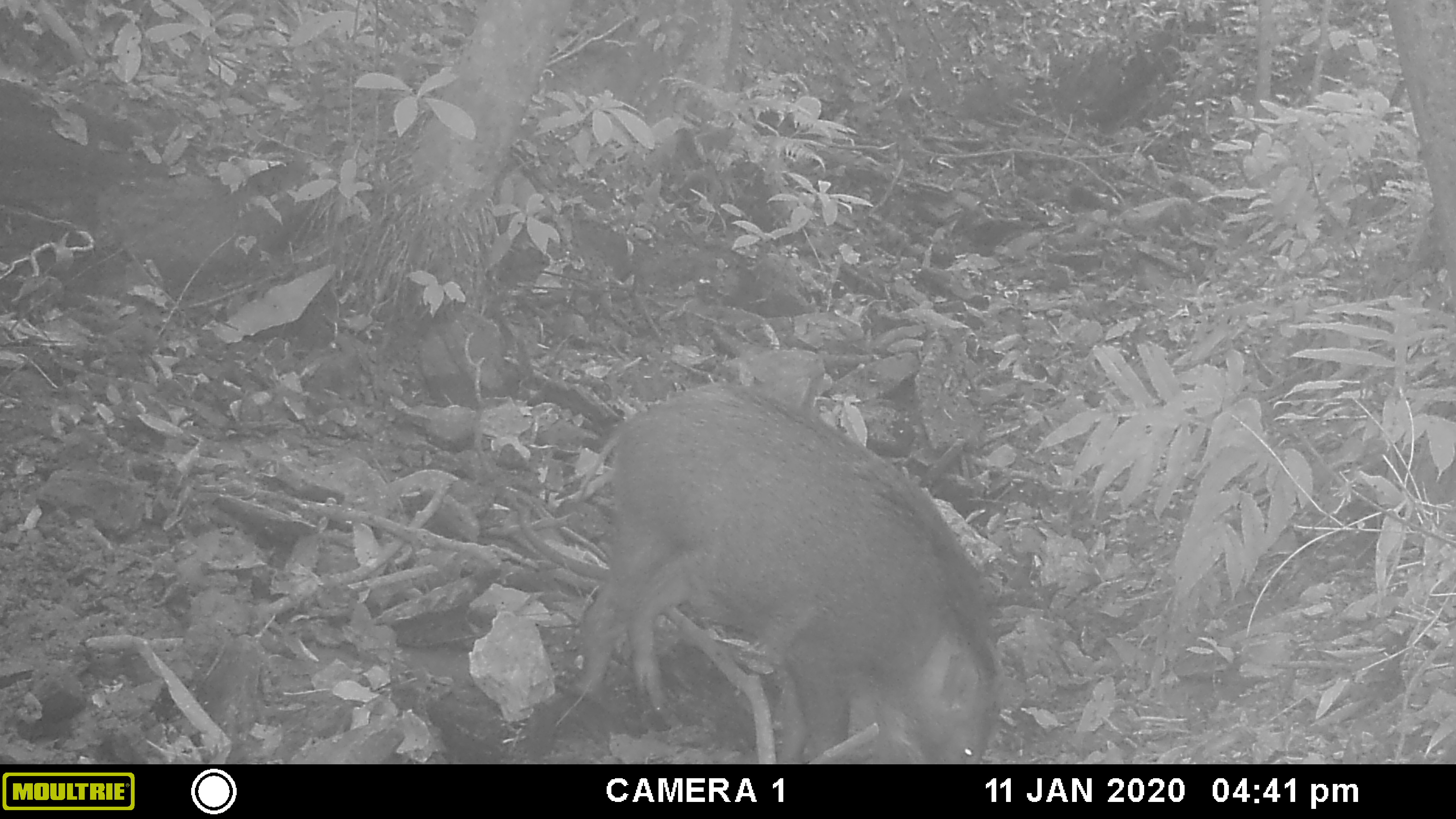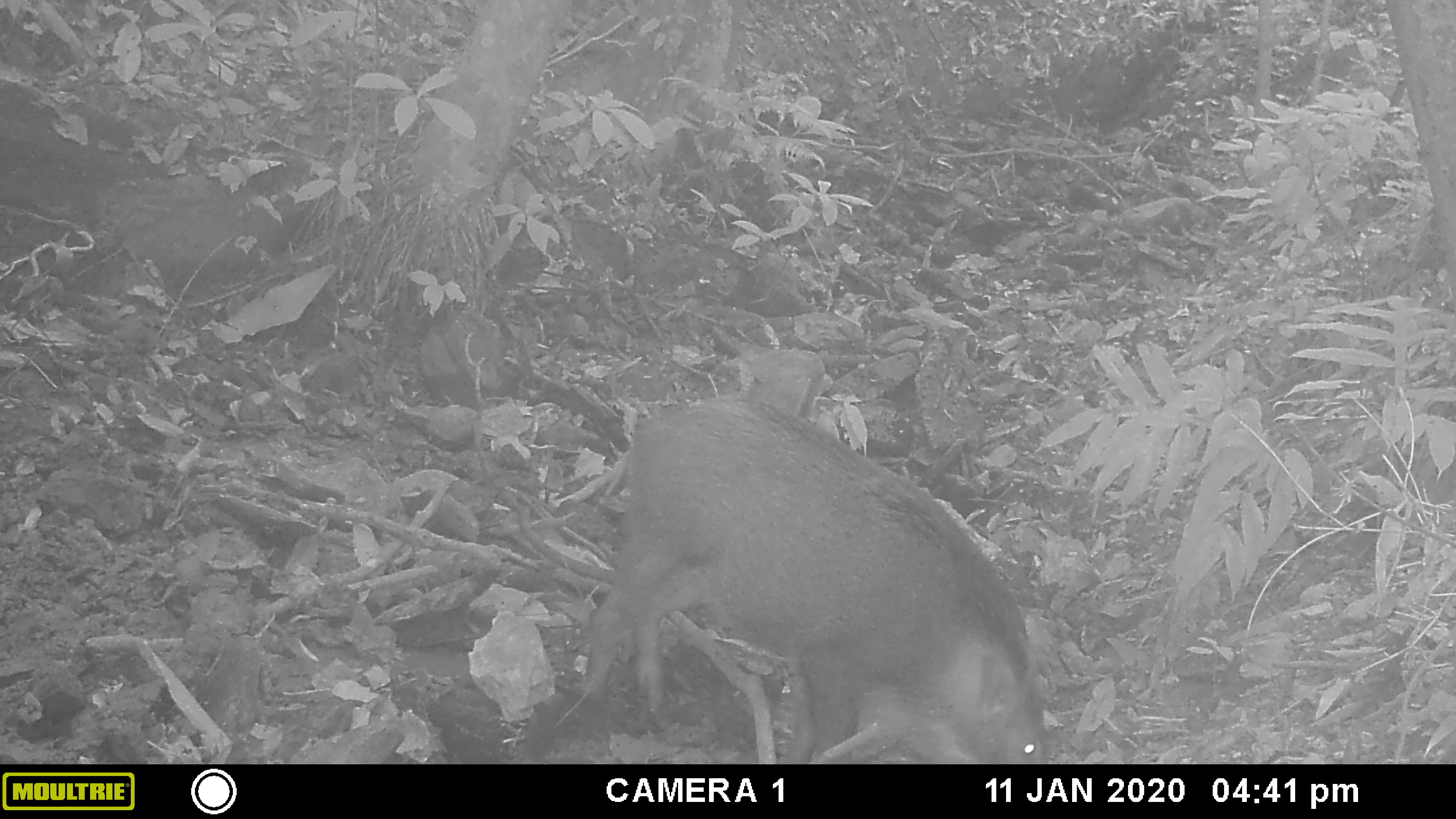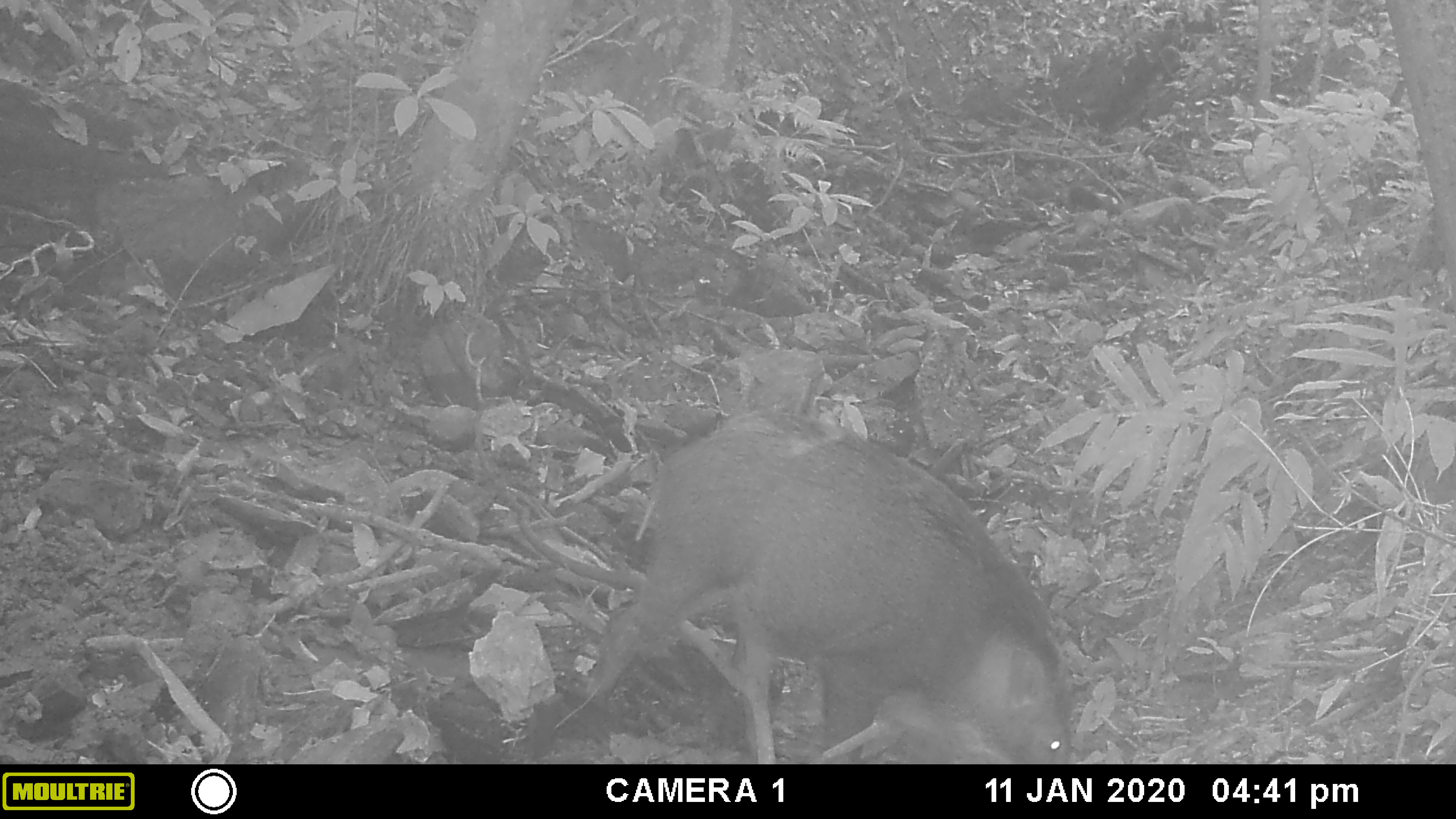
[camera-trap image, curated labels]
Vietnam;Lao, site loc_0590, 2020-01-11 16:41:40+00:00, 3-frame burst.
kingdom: Animalia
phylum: Chordata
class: Mammalia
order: Artiodactyla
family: Suidae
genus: Sus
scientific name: Sus scrofa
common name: eurasian wild pig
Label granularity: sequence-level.